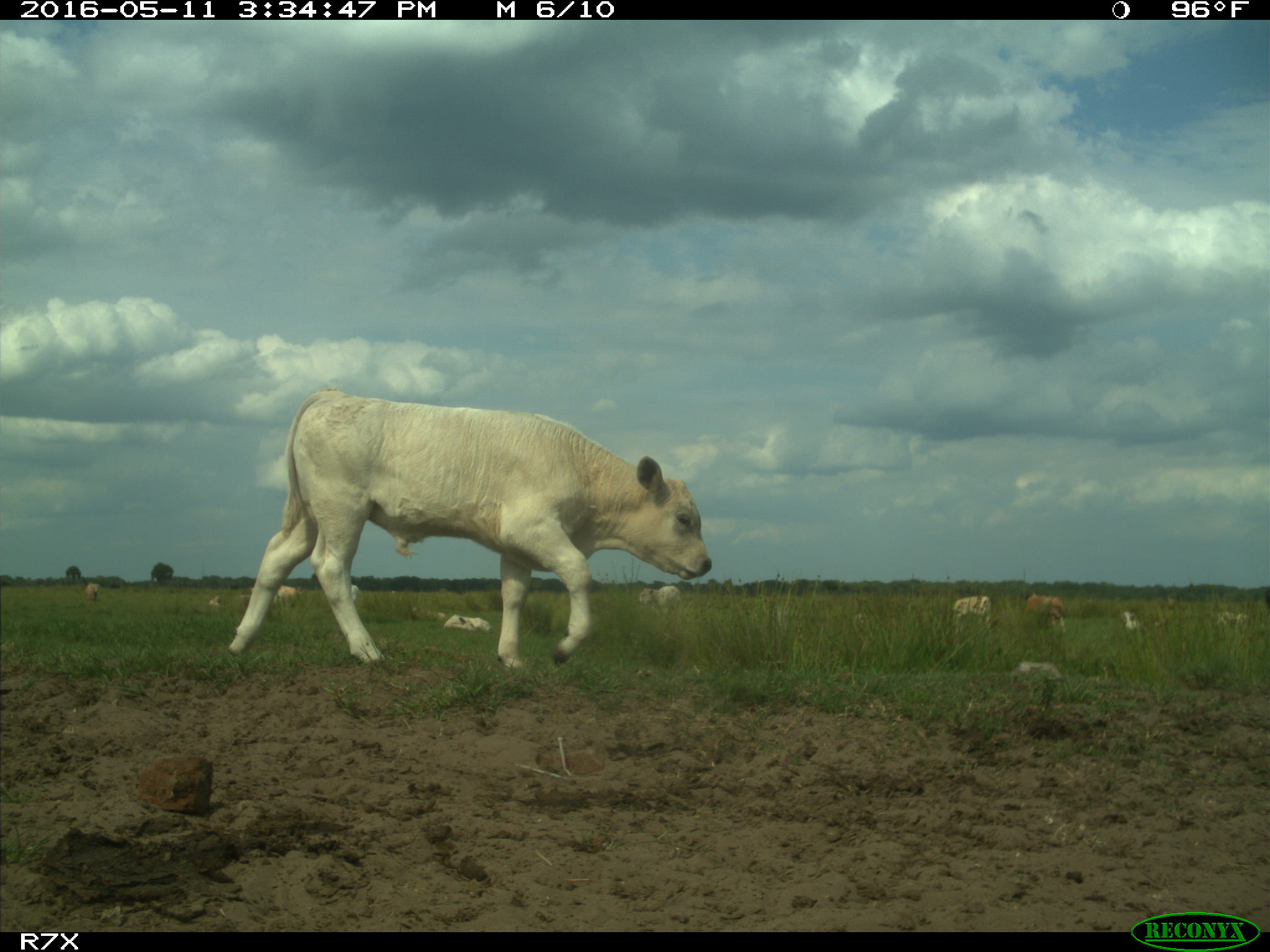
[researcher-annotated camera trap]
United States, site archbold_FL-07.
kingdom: Animalia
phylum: Chordata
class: Mammalia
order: Artiodactyla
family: Bovidae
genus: Bos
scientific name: Bos taurus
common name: domestic cow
Bos taurus (domestic cow).